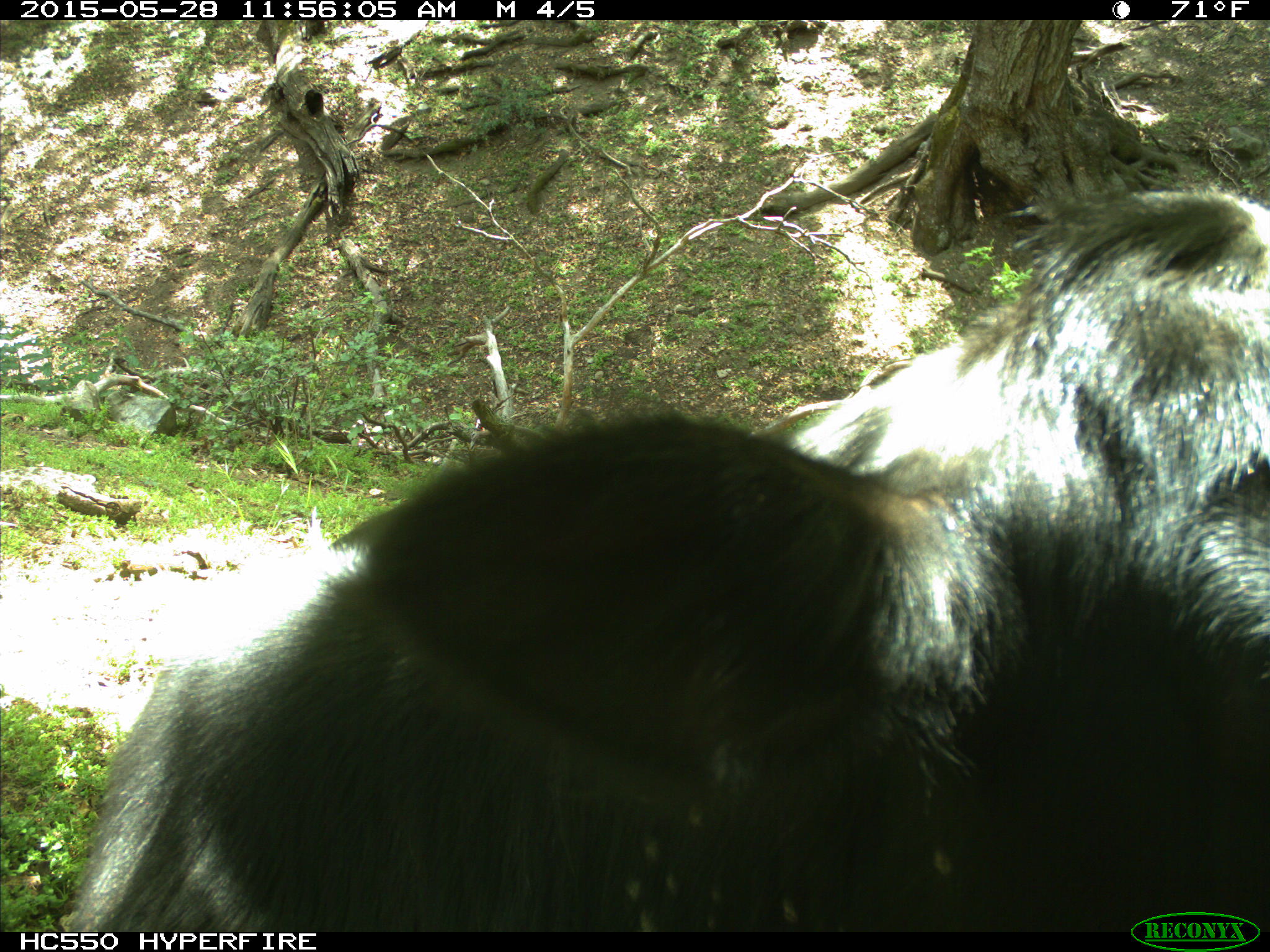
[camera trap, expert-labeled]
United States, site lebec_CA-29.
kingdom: Animalia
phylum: Chordata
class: Mammalia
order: Artiodactyla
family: Bovidae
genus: Bos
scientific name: Bos taurus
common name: domestic cow